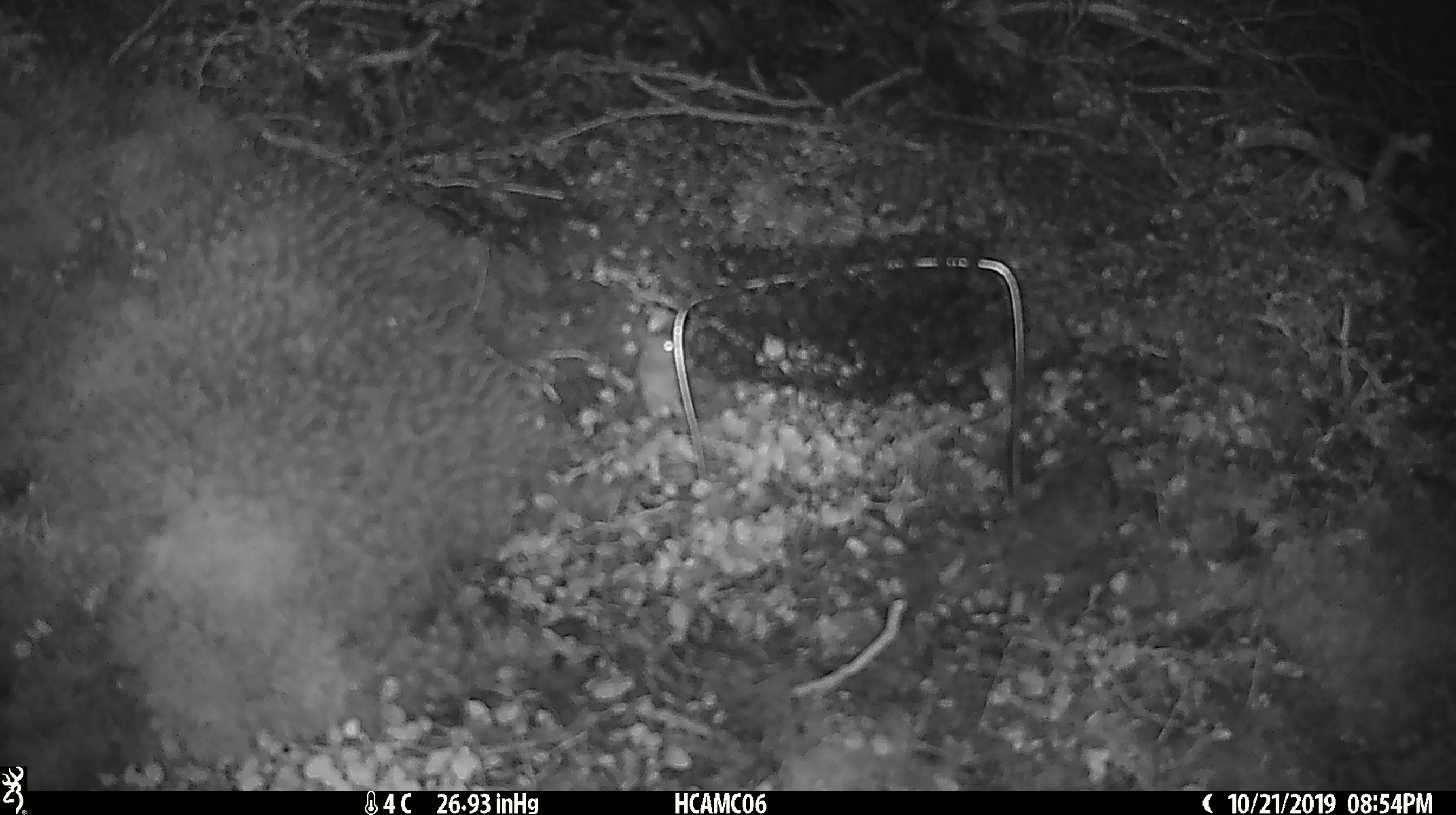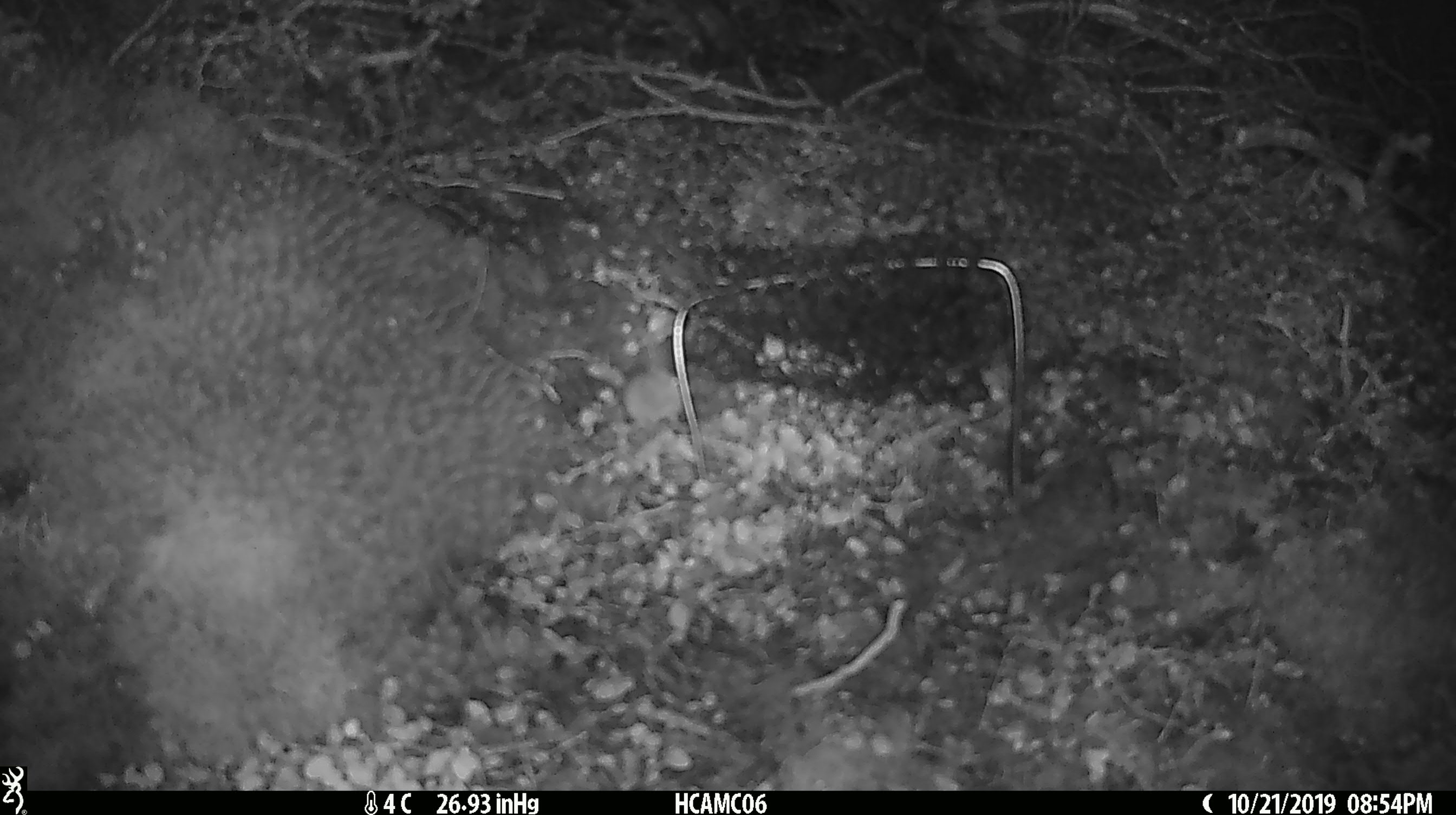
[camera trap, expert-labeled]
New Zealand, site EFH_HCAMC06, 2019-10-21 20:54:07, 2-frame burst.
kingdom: Animalia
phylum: Chordata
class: Mammalia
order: Rodentia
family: Muridae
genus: Mus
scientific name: Mus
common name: mouse